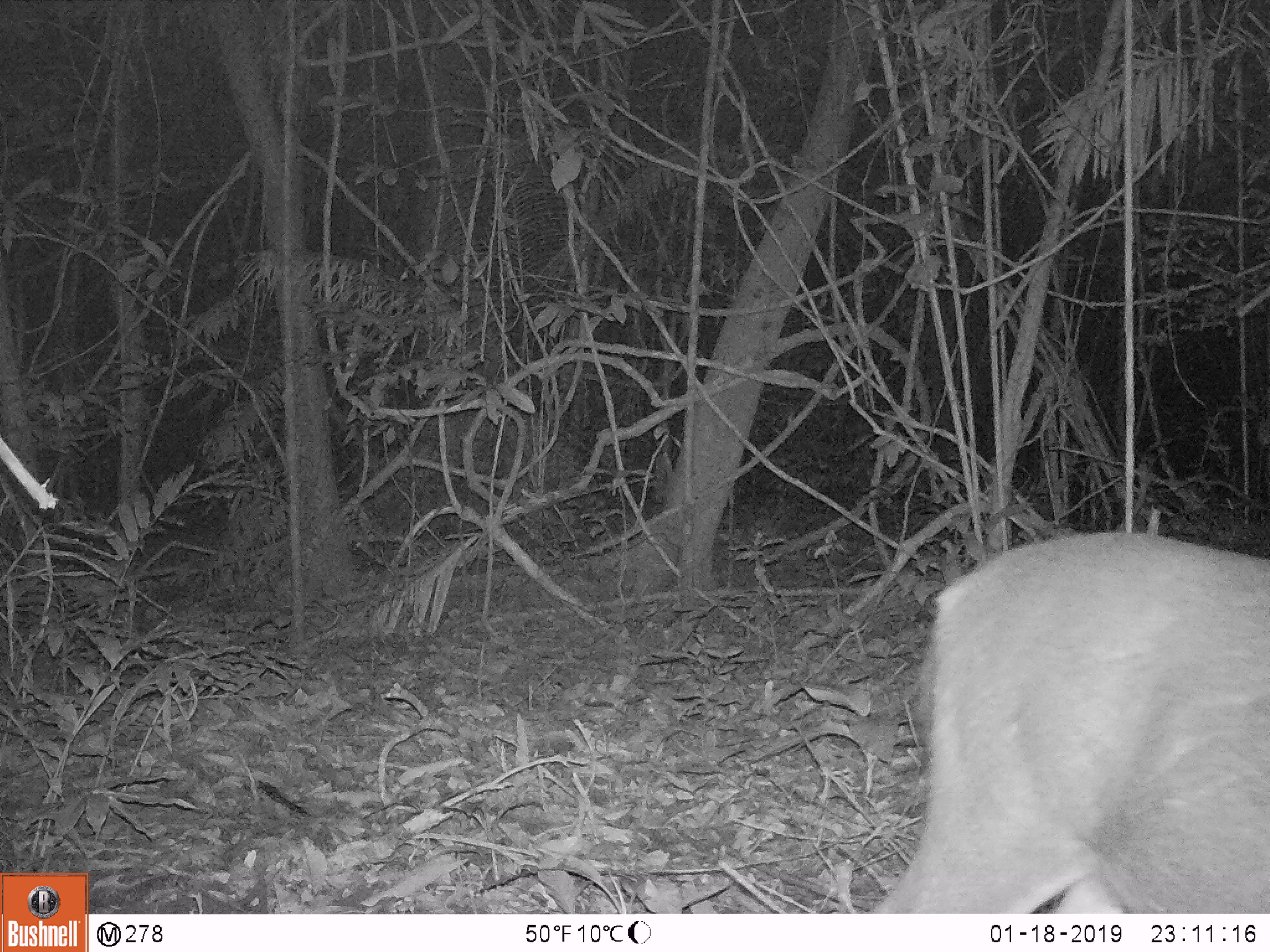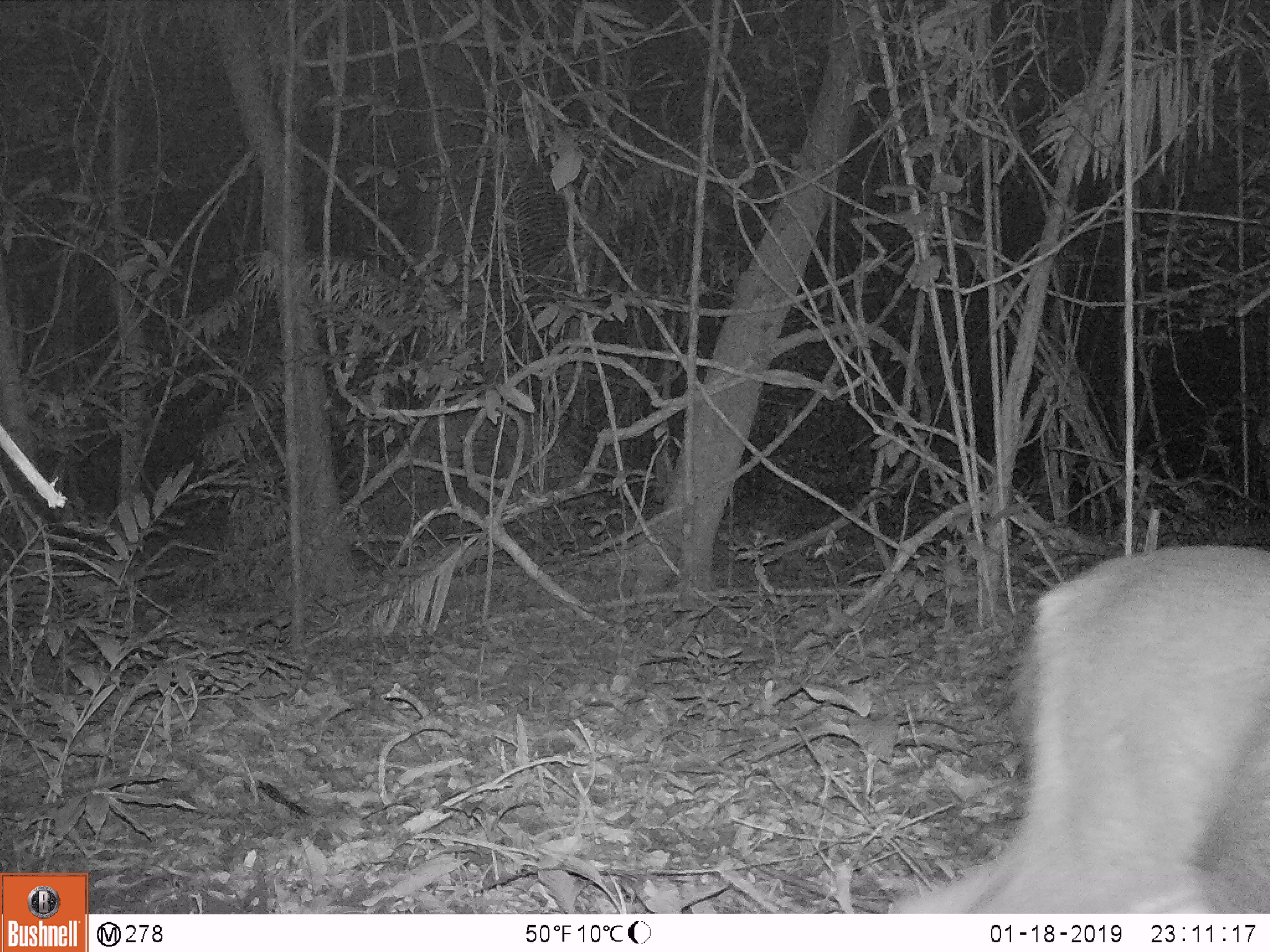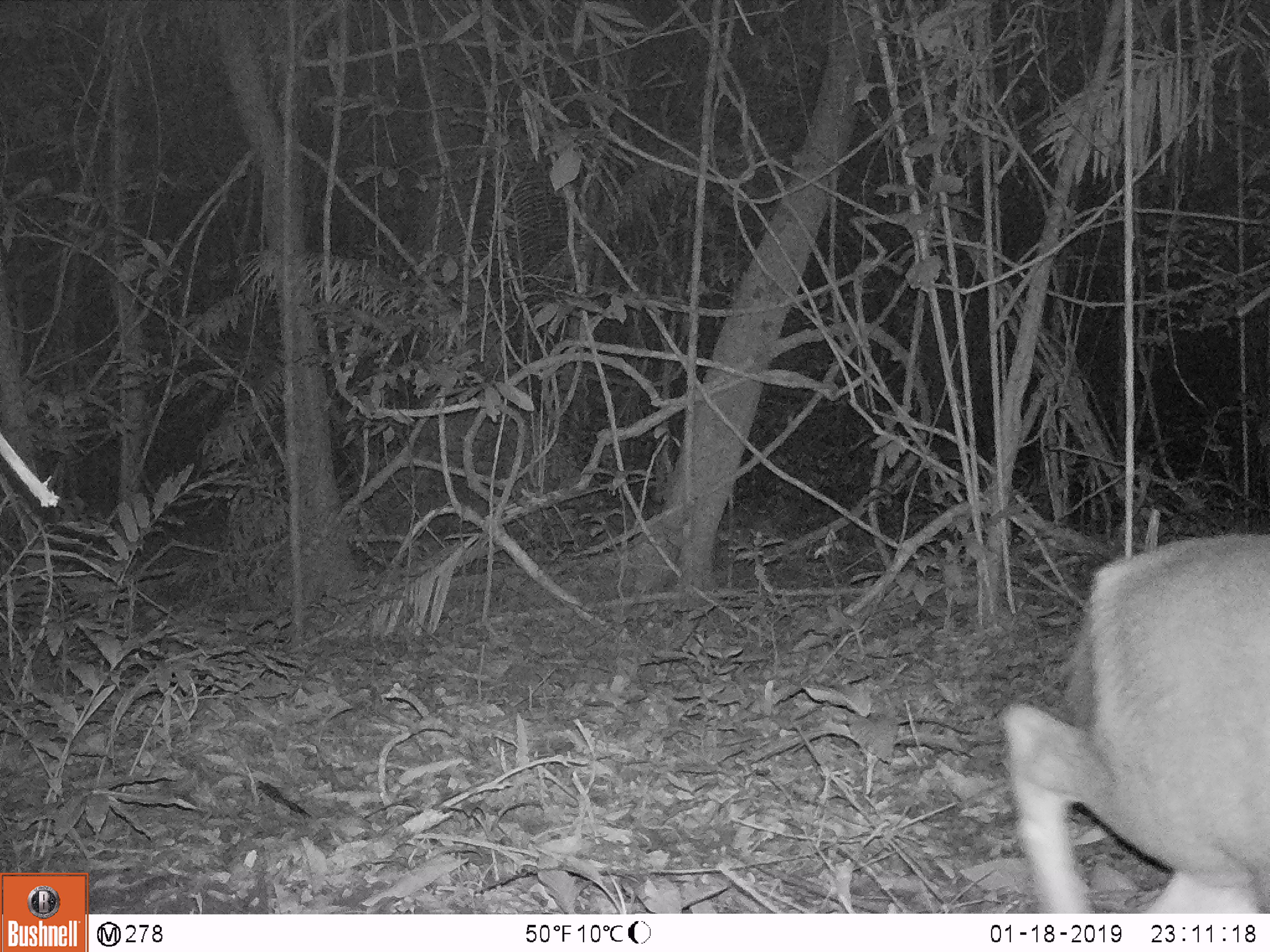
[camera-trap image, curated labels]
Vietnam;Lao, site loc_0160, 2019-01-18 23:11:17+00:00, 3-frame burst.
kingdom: Animalia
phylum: Chordata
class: Mammalia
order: Artiodactyla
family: Cervidae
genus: Rusa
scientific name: Rusa unicolor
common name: sambar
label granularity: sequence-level